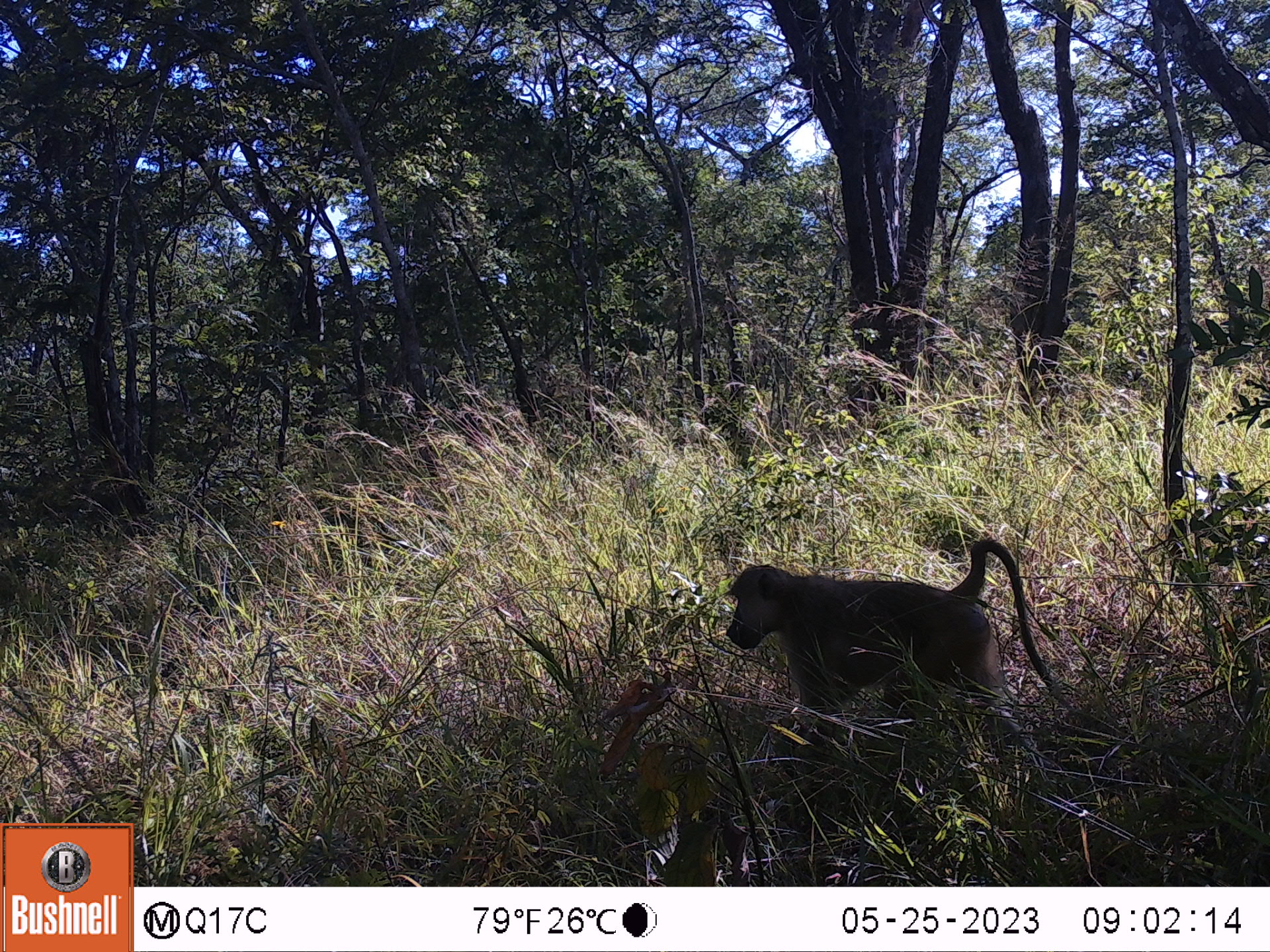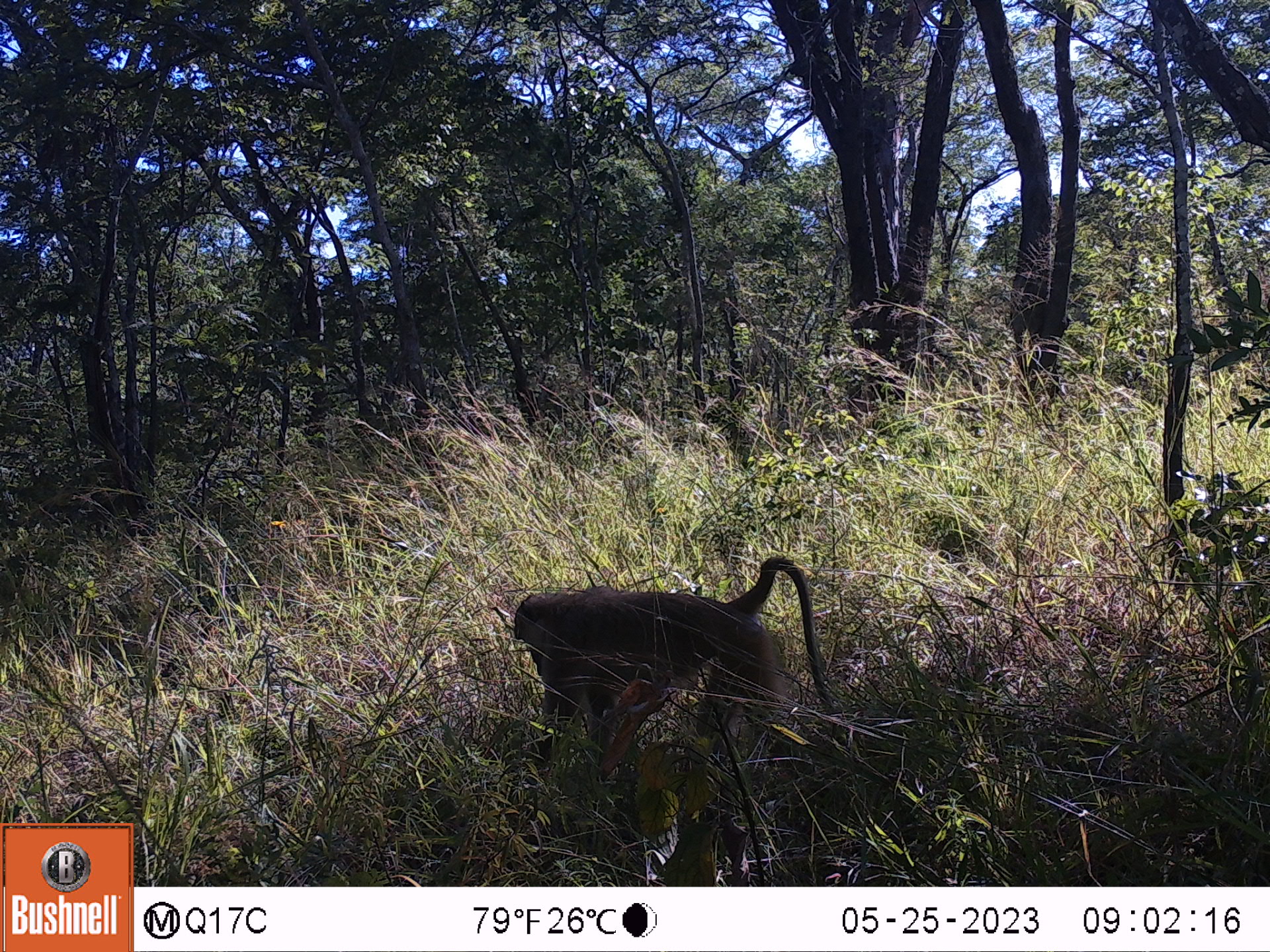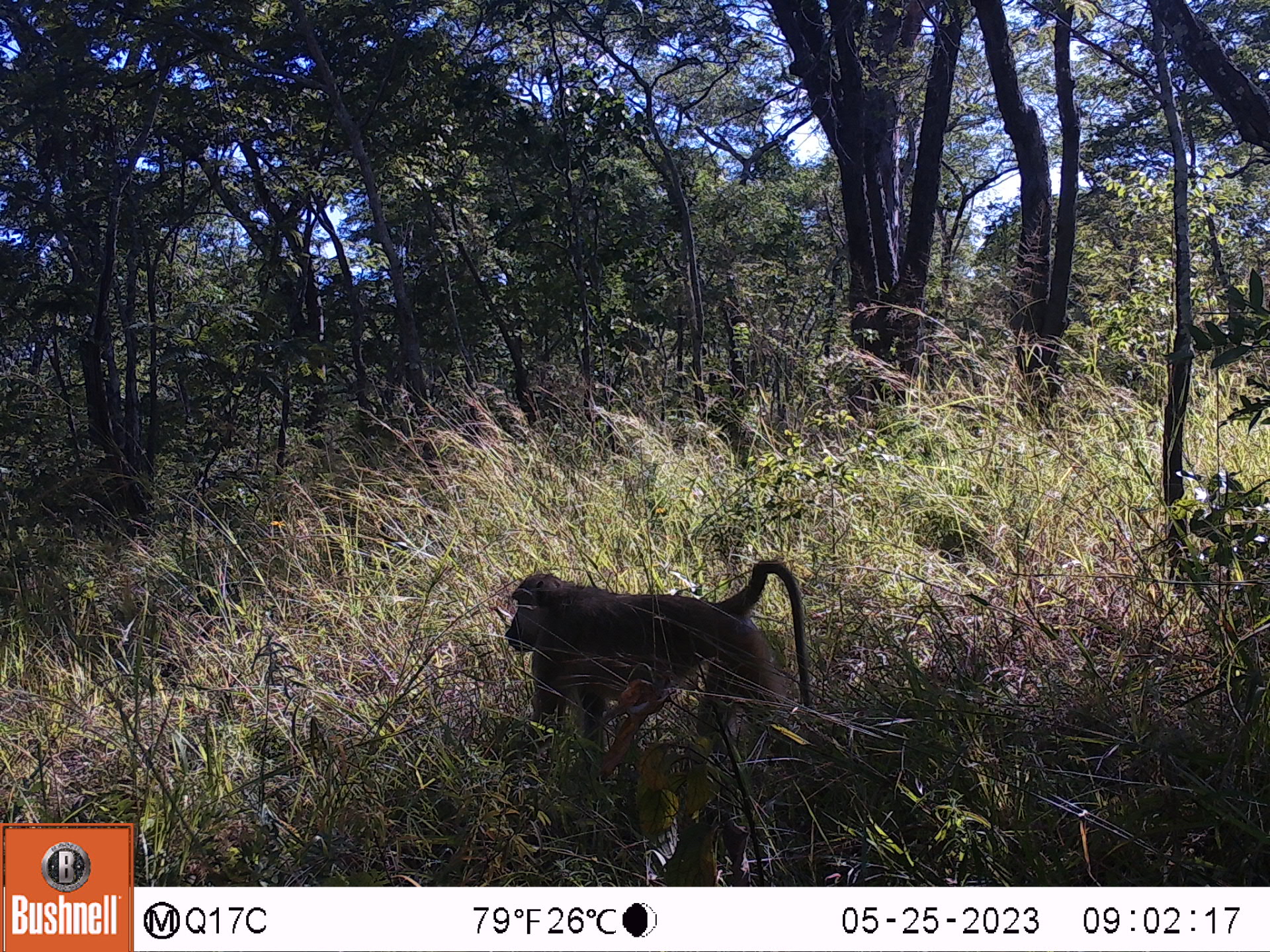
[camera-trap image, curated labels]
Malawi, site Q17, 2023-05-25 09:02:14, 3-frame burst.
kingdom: Animalia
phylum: Chordata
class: Mammalia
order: Primates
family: Cercopithecidae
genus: Papio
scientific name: Papio cynocephalus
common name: yellow baboon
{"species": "yellow baboon (Papio cynocephalus)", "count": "1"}